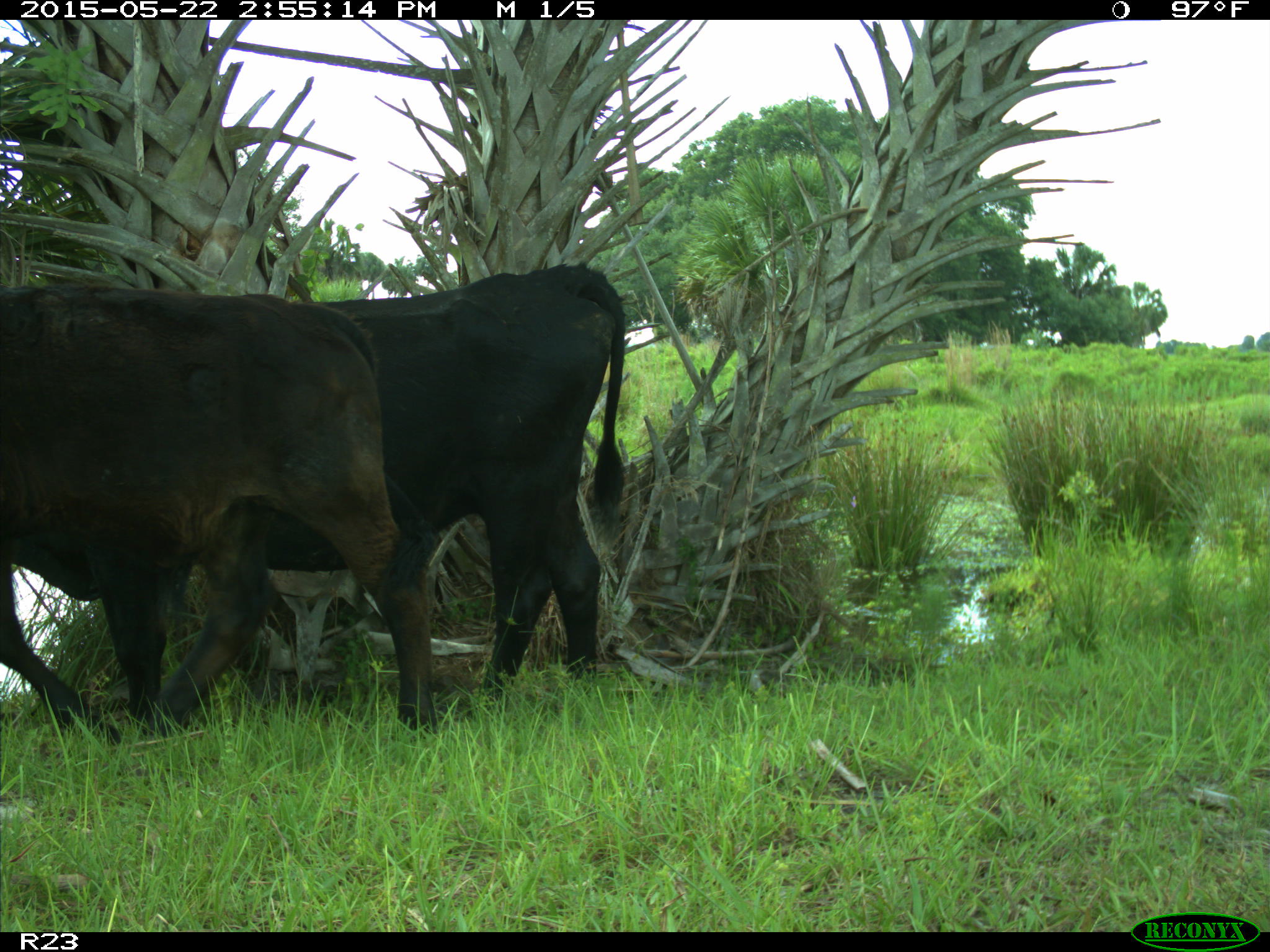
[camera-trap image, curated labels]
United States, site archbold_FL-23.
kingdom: Animalia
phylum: Chordata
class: Mammalia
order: Artiodactyla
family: Bovidae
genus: Bos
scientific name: Bos taurus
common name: domestic cow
Bos taurus (domestic cow).